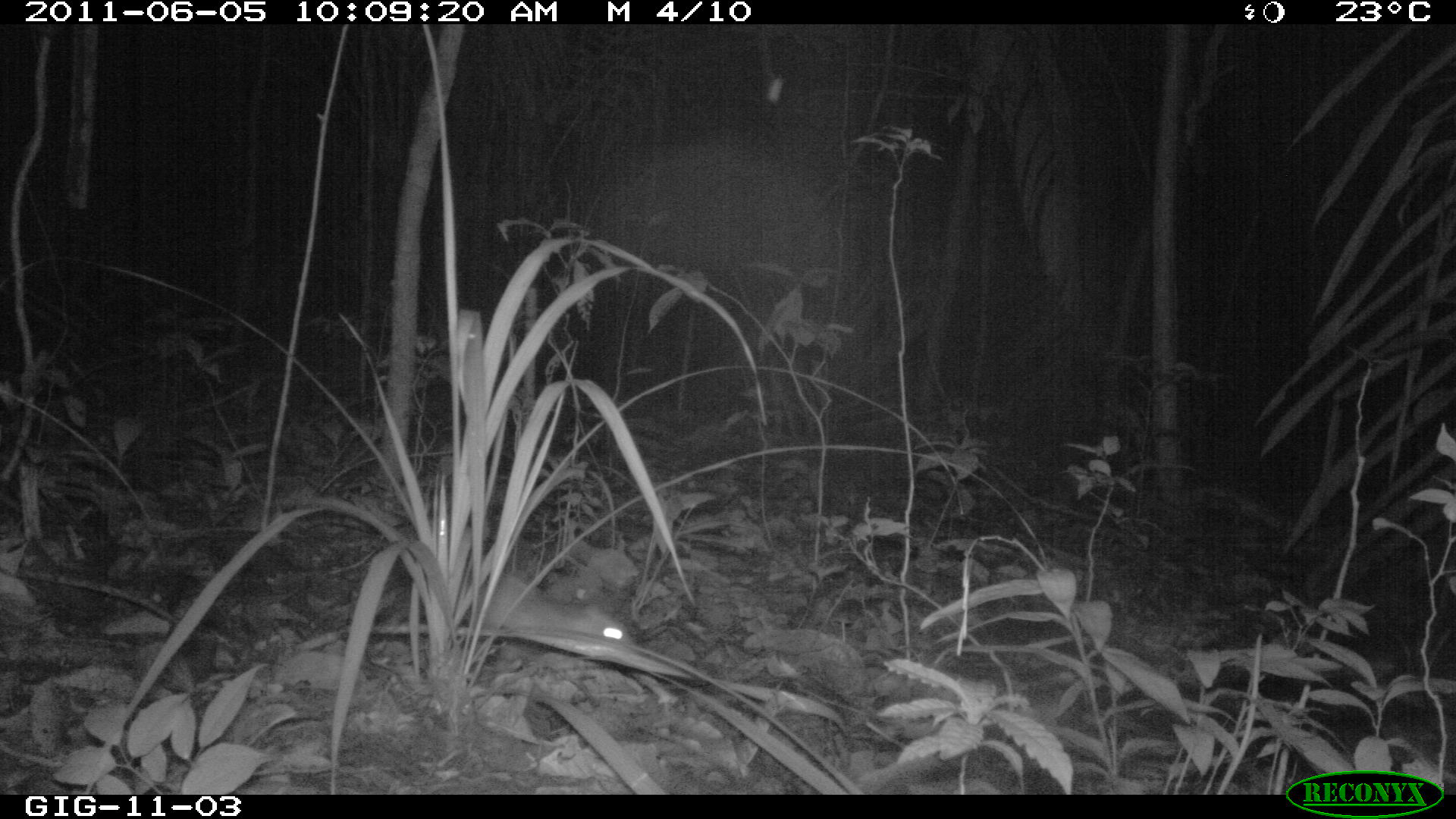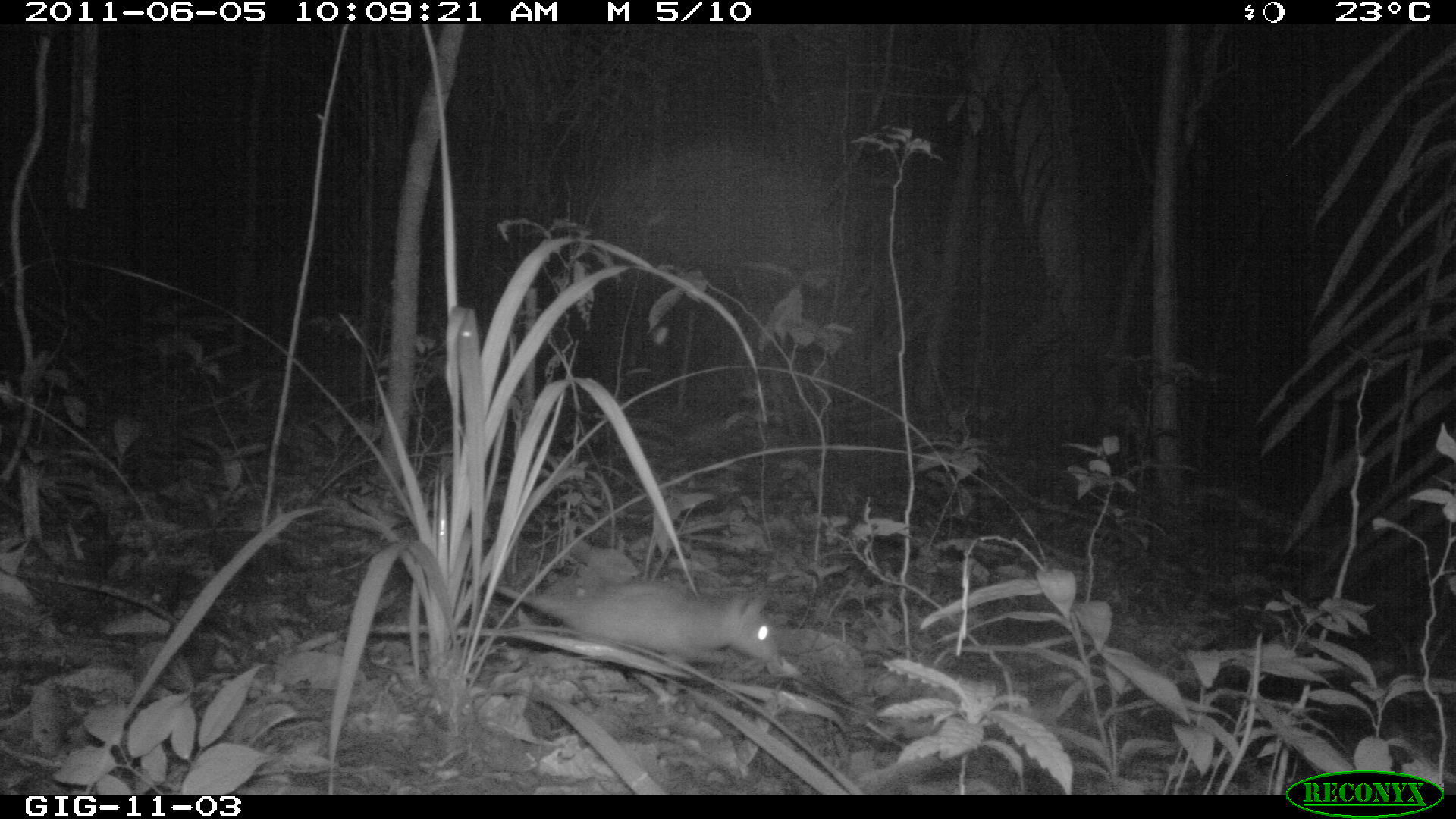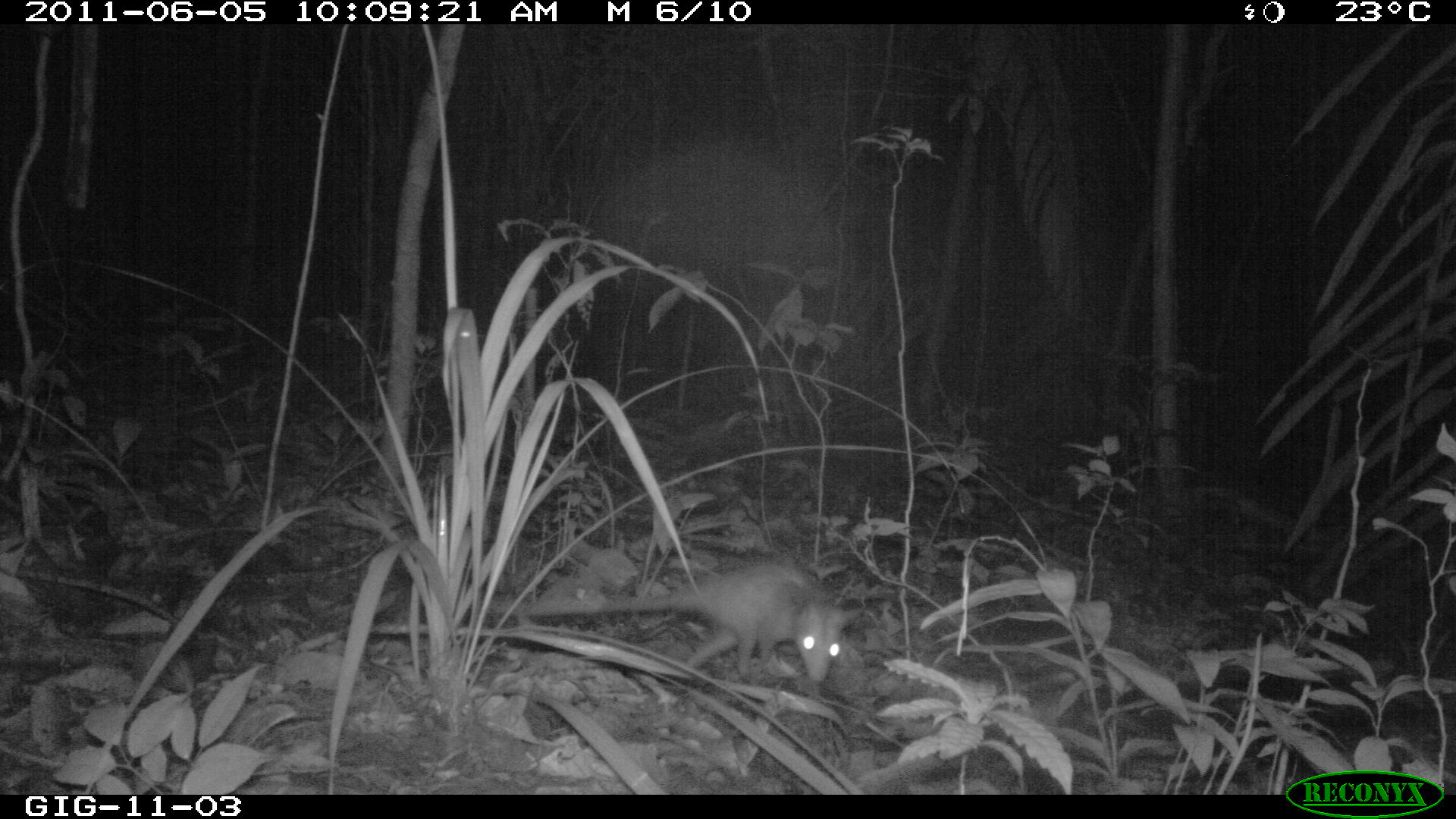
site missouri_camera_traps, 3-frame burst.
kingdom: Animalia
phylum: Chordata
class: Mammalia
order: Didelphimorphia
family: Didelphidae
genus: Didelphis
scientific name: Didelphis marsupialis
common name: common opossum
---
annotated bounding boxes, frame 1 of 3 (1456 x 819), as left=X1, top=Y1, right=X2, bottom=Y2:
common opossum: left=426, top=555, right=633, bottom=659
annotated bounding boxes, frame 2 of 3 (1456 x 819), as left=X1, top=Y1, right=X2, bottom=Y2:
common opossum: left=528, top=573, right=783, bottom=675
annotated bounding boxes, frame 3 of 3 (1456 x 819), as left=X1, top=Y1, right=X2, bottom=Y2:
common opossum: left=653, top=557, right=886, bottom=686